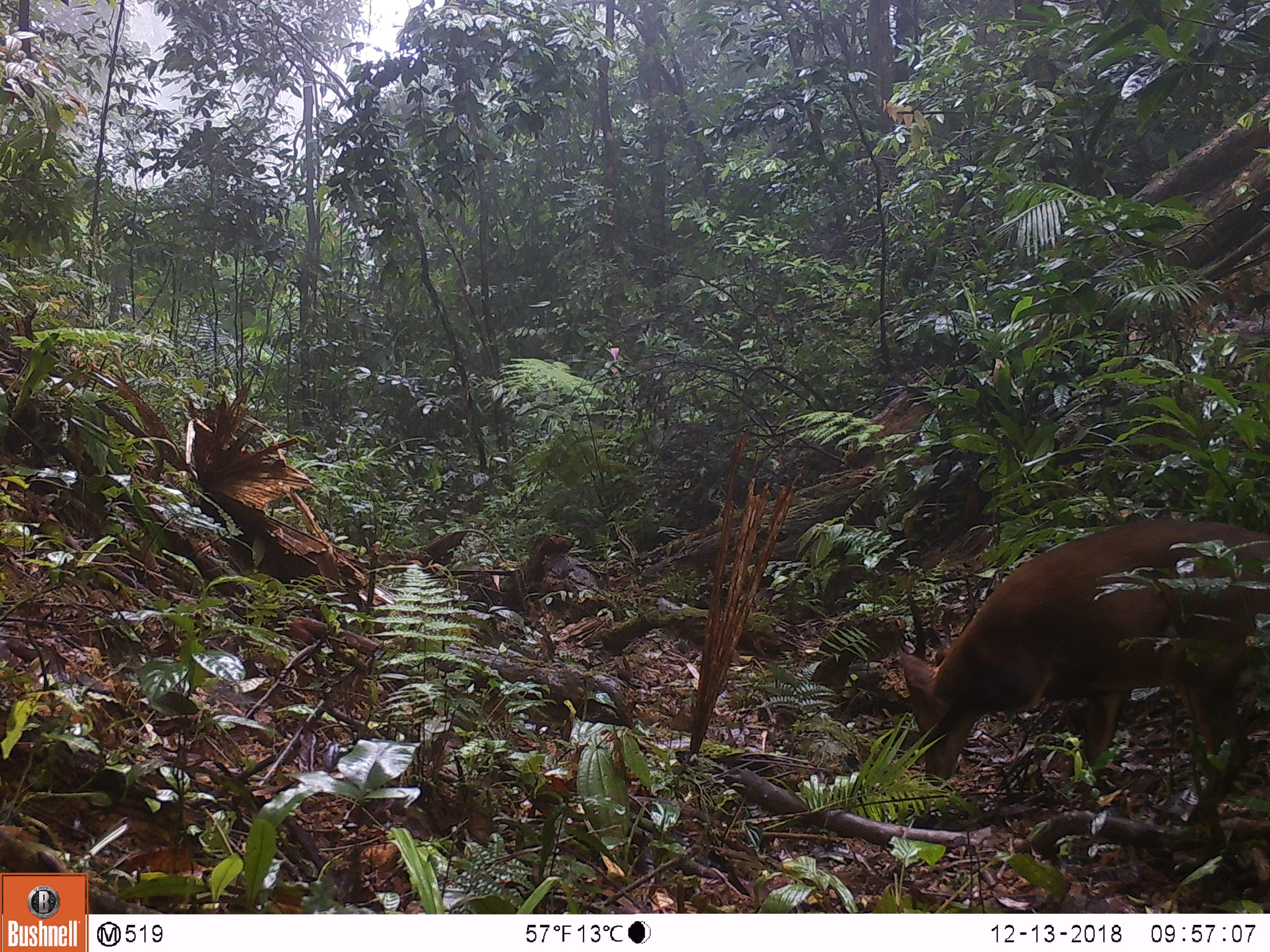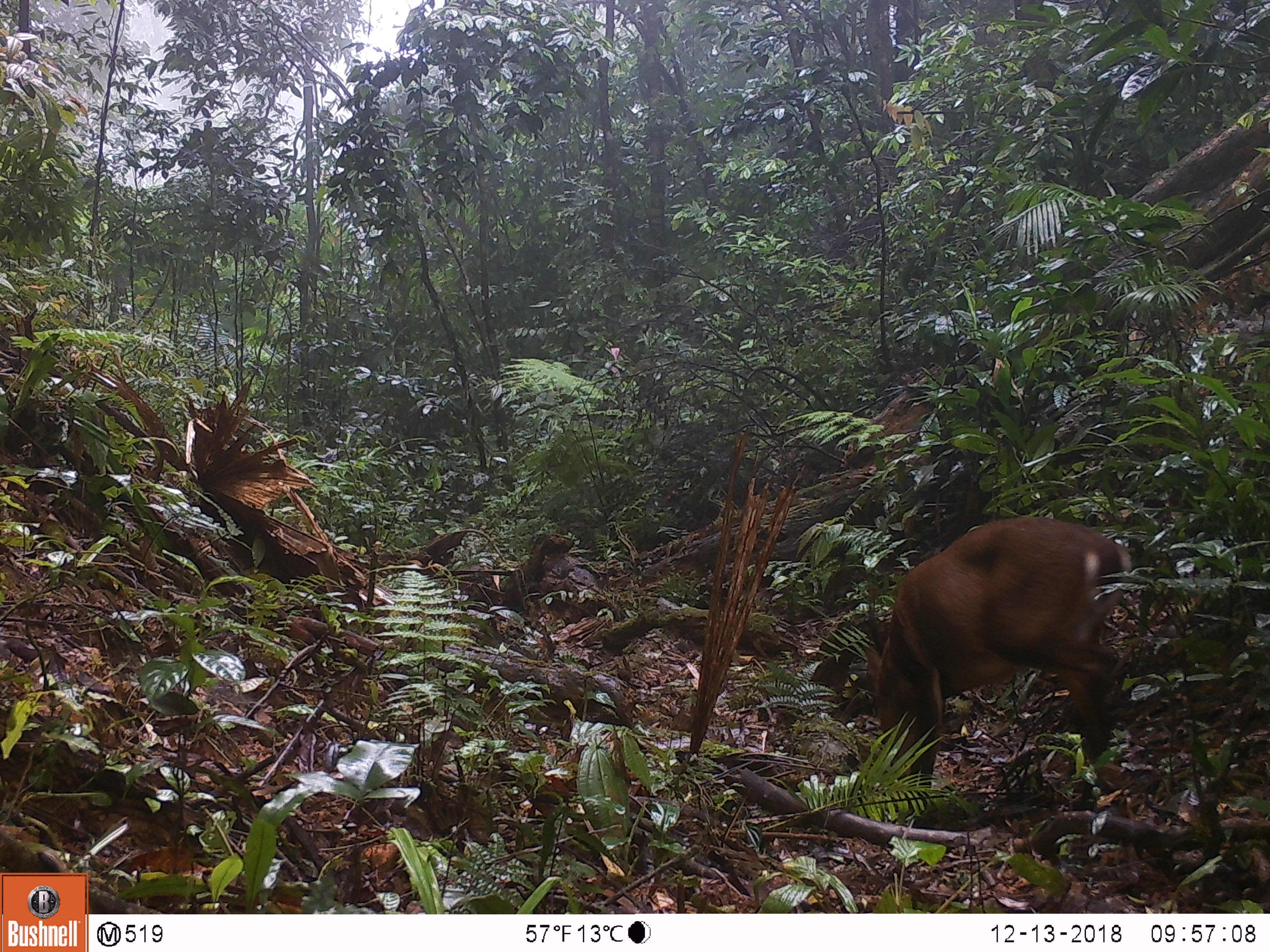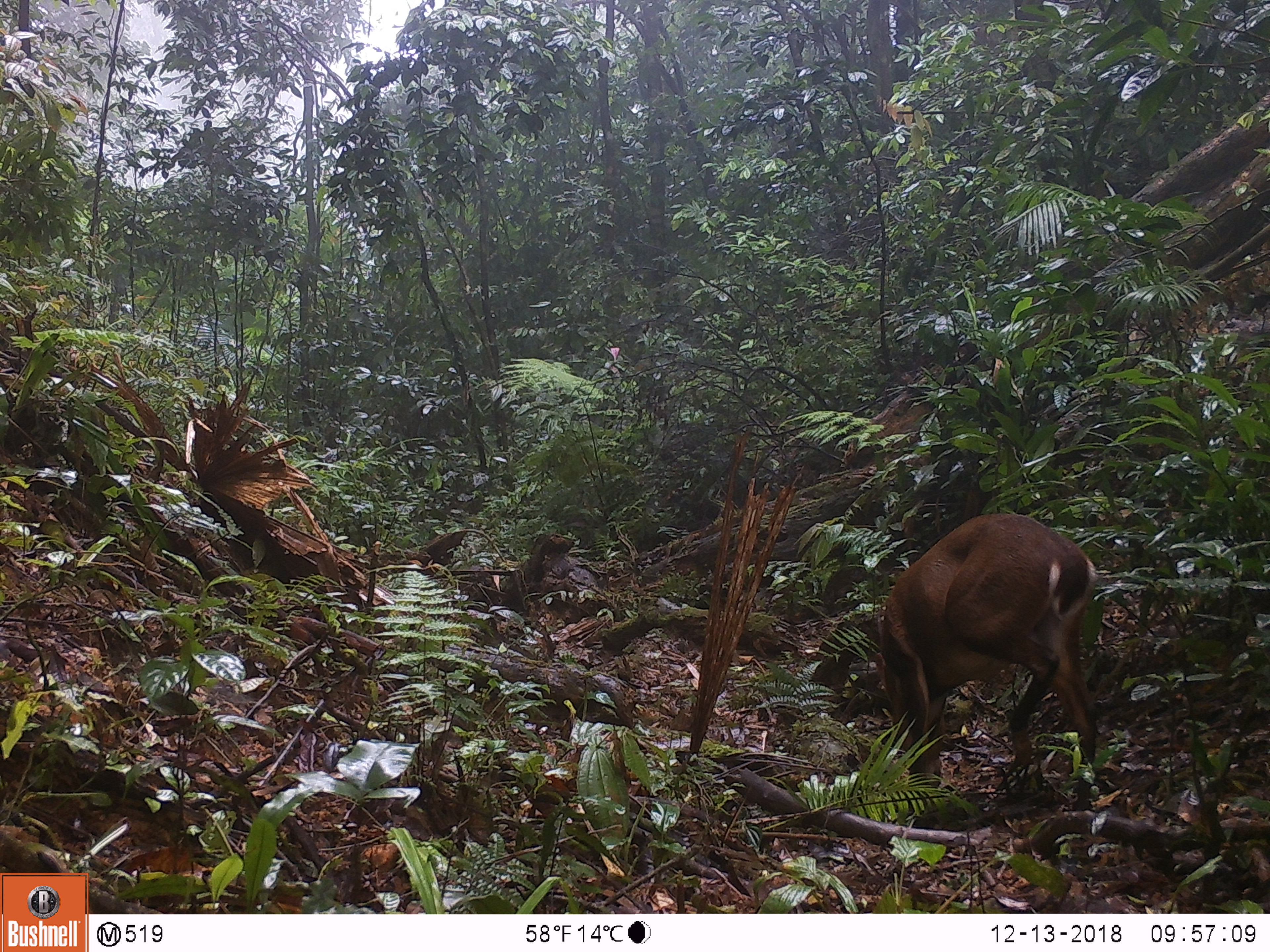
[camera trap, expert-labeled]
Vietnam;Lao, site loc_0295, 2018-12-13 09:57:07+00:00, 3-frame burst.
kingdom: Animalia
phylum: Chordata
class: Mammalia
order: Artiodactyla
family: Cervidae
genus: Muntiacus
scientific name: Muntiacus vuquangensis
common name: large-antlered muntjac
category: large antlered muntjac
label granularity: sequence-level